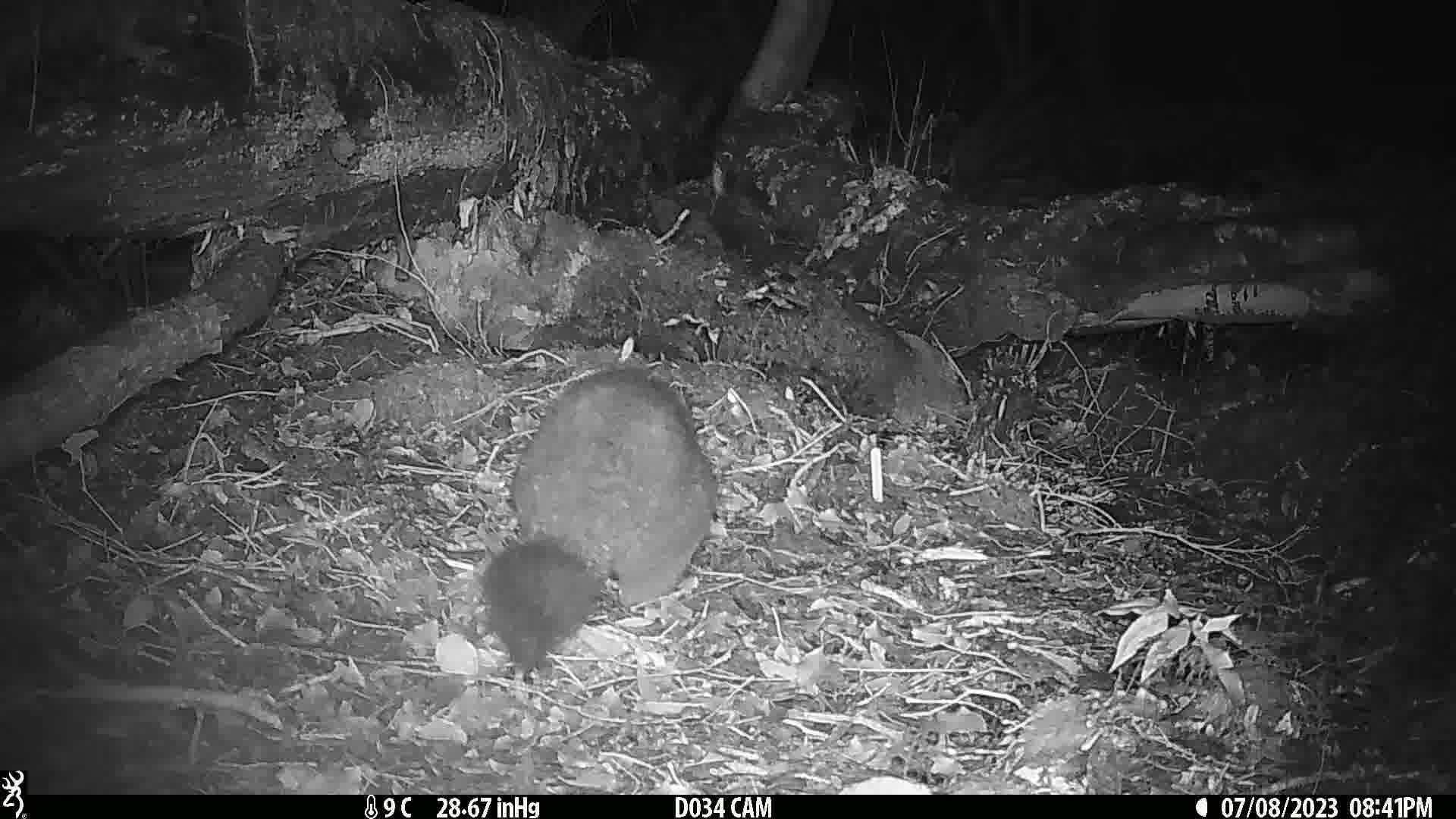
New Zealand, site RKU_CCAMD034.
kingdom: Animalia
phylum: Chordata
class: Mammalia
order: Diprotodontia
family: Phalangeridae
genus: Trichosurus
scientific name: Trichosurus vulpecula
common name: common brushtail possum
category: possum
Possum (common brushtail possum) (Trichosurus vulpecula).